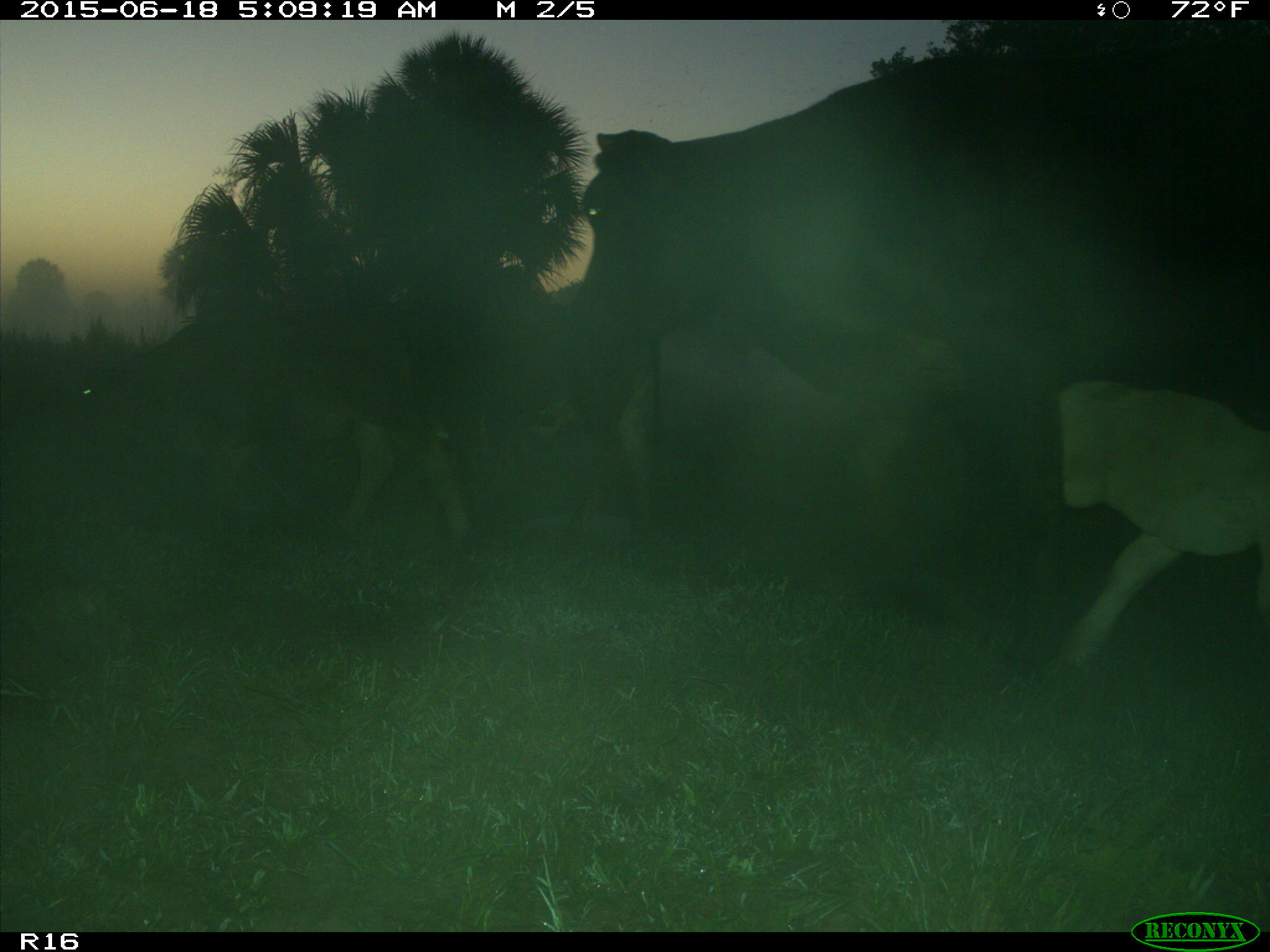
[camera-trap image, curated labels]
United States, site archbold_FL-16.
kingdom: Animalia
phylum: Chordata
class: Mammalia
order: Artiodactyla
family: Bovidae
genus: Bos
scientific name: Bos taurus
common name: domestic cow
Bos taurus (domestic cow).